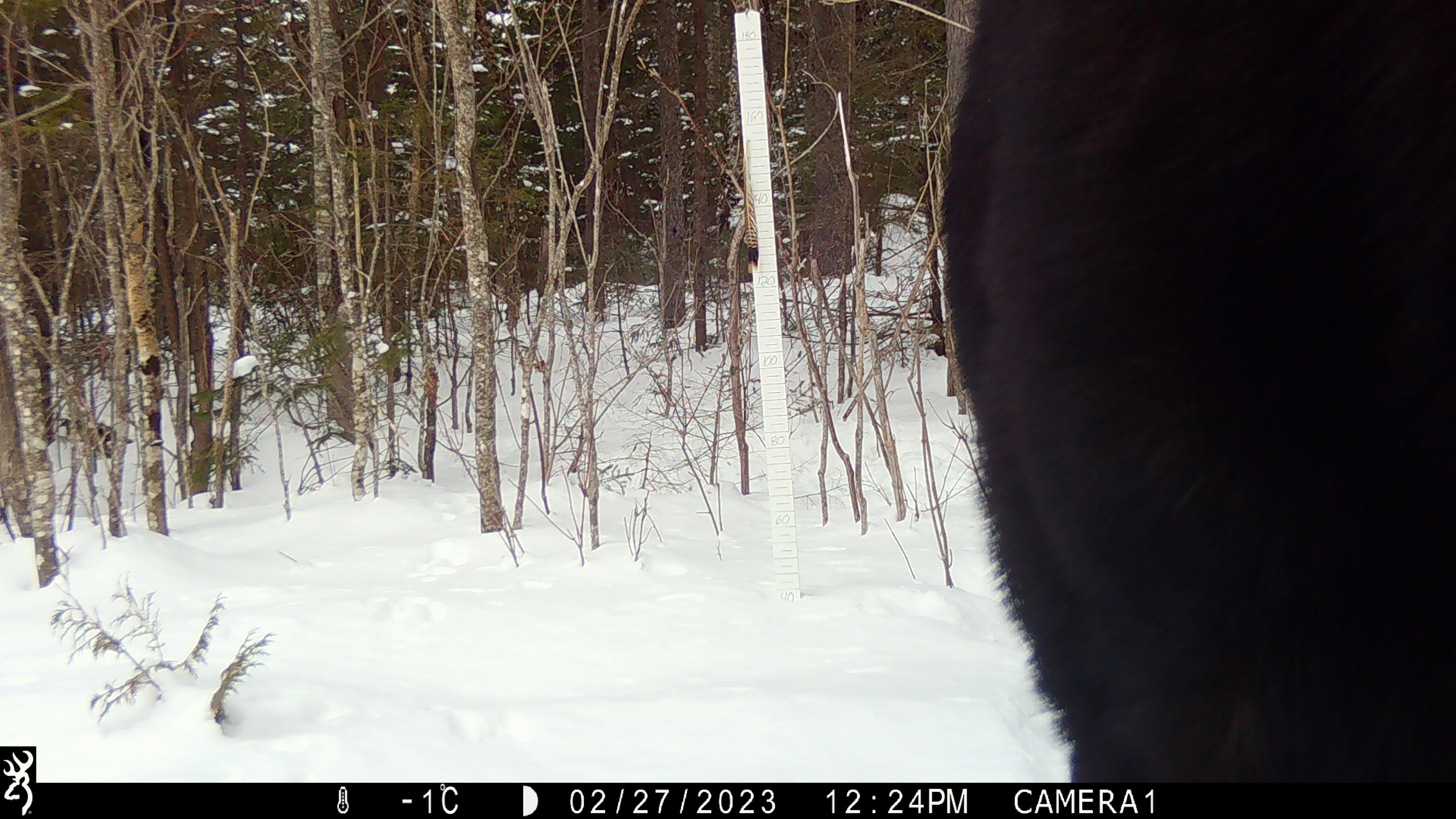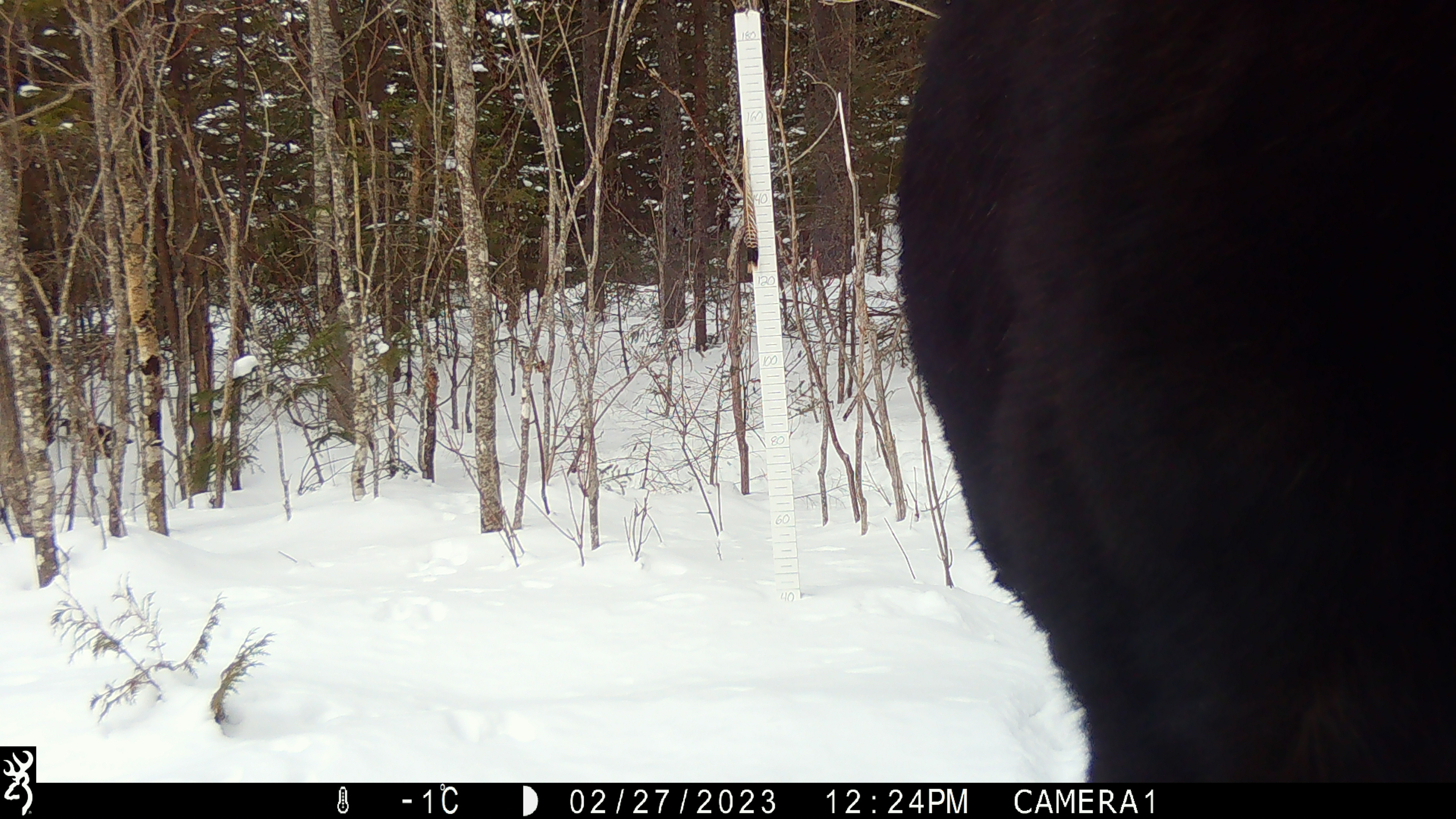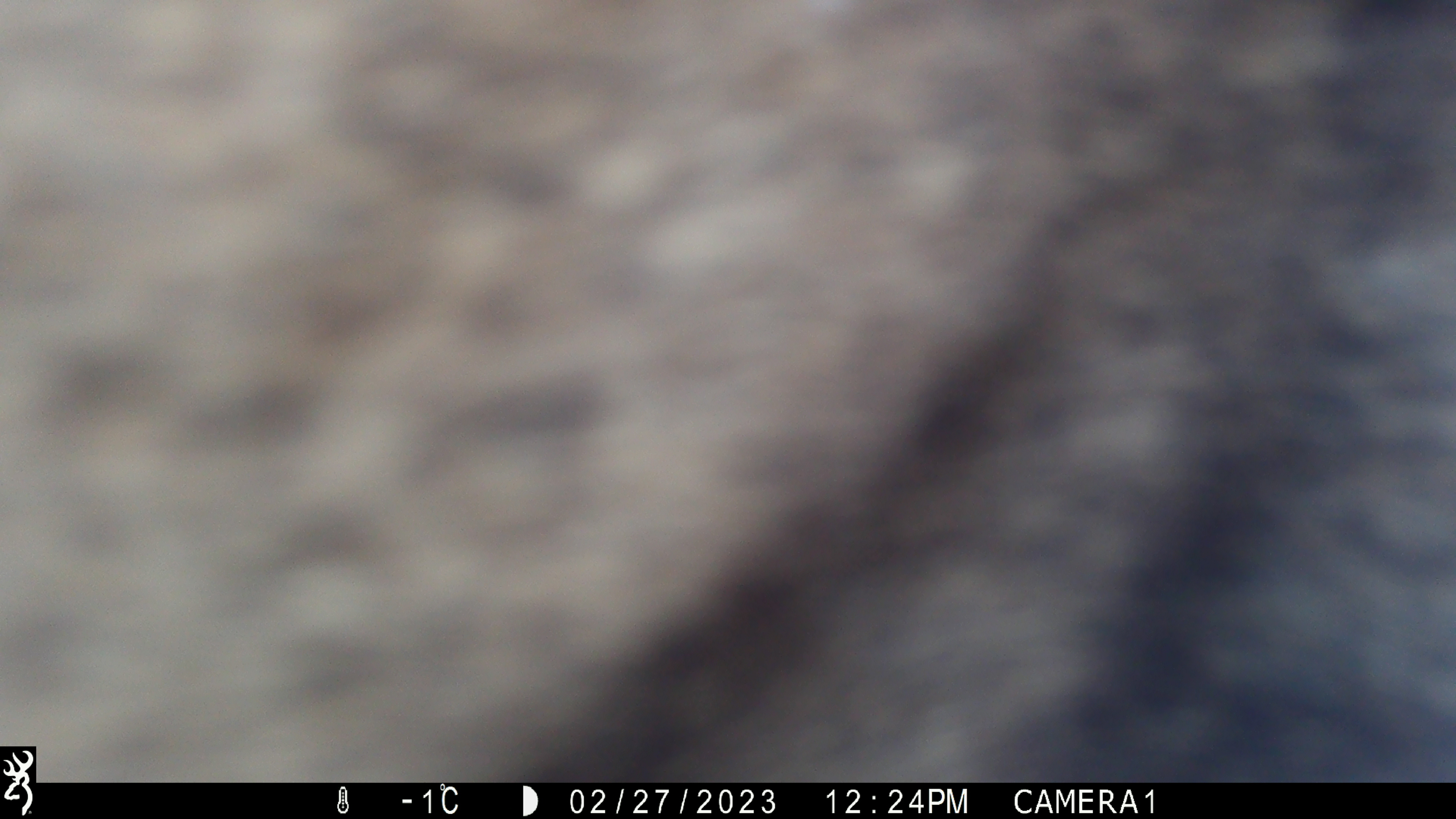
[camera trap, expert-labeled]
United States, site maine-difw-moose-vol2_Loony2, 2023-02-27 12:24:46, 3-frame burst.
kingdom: Animalia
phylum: Chordata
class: Mammalia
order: Artiodactyla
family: Cervidae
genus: Alces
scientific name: Alces alces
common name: moose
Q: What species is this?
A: Moose (Alces alces).